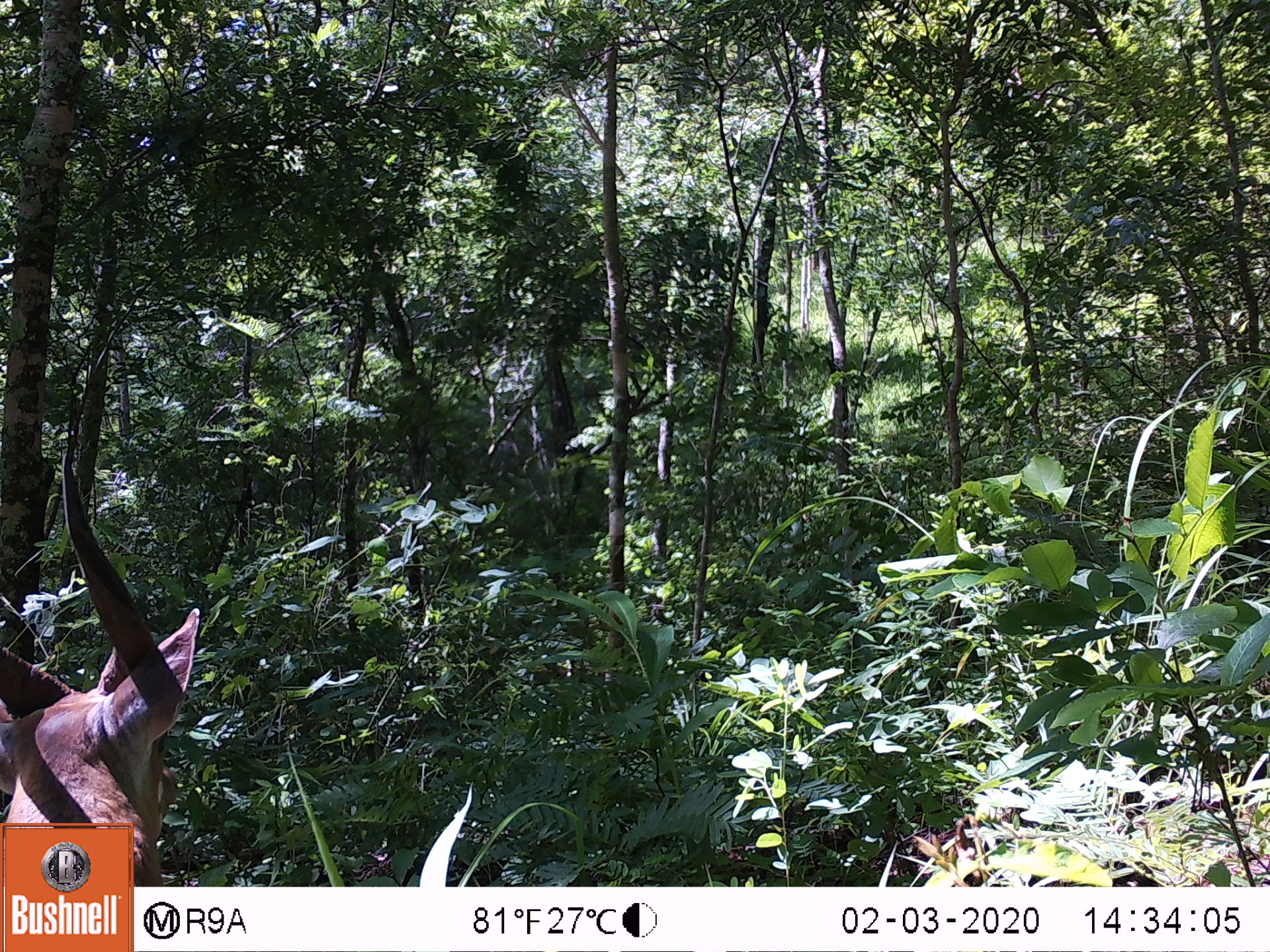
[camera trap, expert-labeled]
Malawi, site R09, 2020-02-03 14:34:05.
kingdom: Animalia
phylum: Chordata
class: Mammalia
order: Artiodactyla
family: Bovidae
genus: Tragelaphus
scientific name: Tragelaphus sylvaticus sylvaticus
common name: cape bushbuck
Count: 1.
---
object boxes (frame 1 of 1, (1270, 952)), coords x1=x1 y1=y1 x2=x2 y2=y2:
cape bushbuck: x1=3 y1=420 x2=208 y2=819